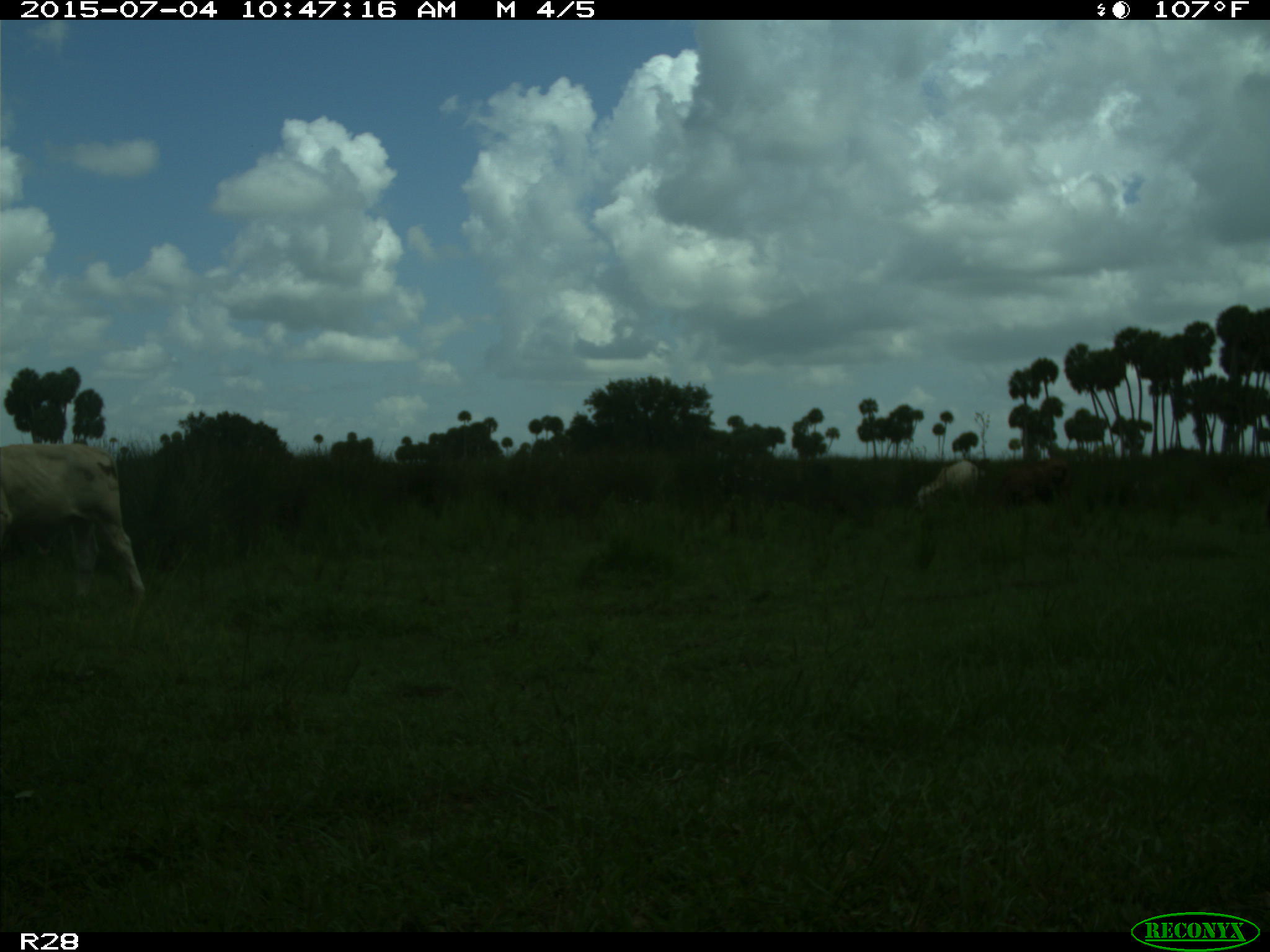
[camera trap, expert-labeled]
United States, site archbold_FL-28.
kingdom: Animalia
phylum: Chordata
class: Mammalia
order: Artiodactyla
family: Bovidae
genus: Bos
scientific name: Bos taurus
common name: domestic cow